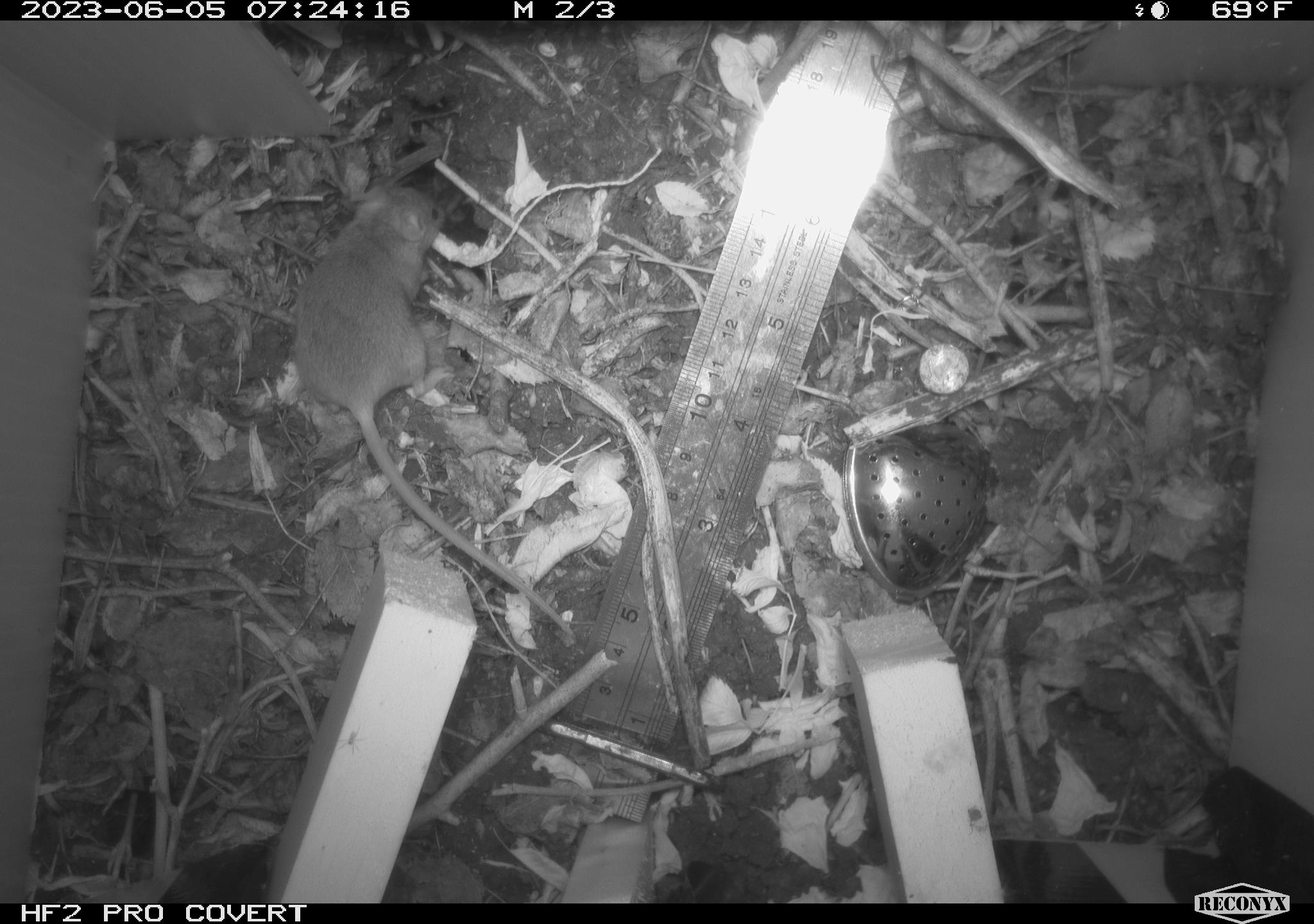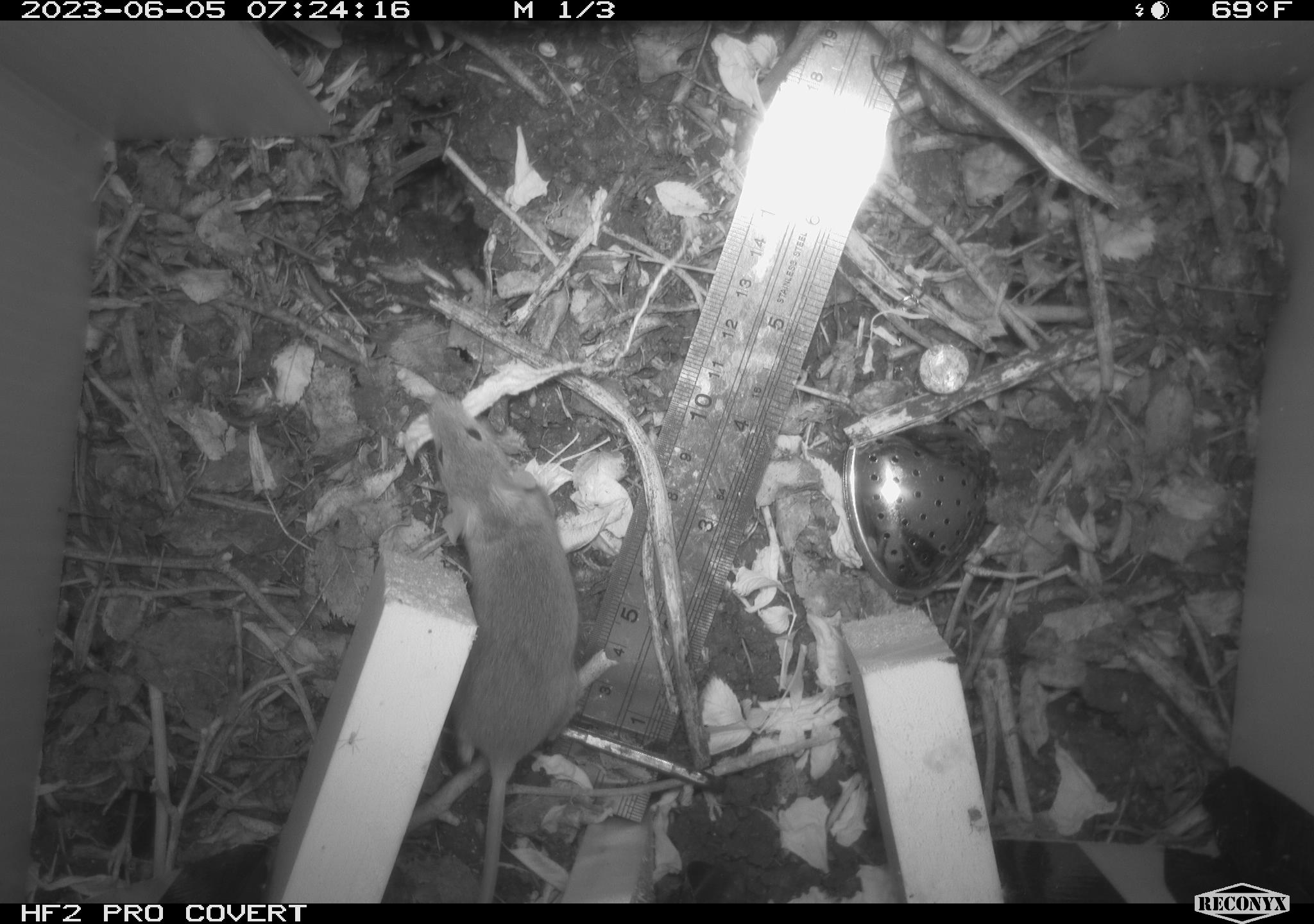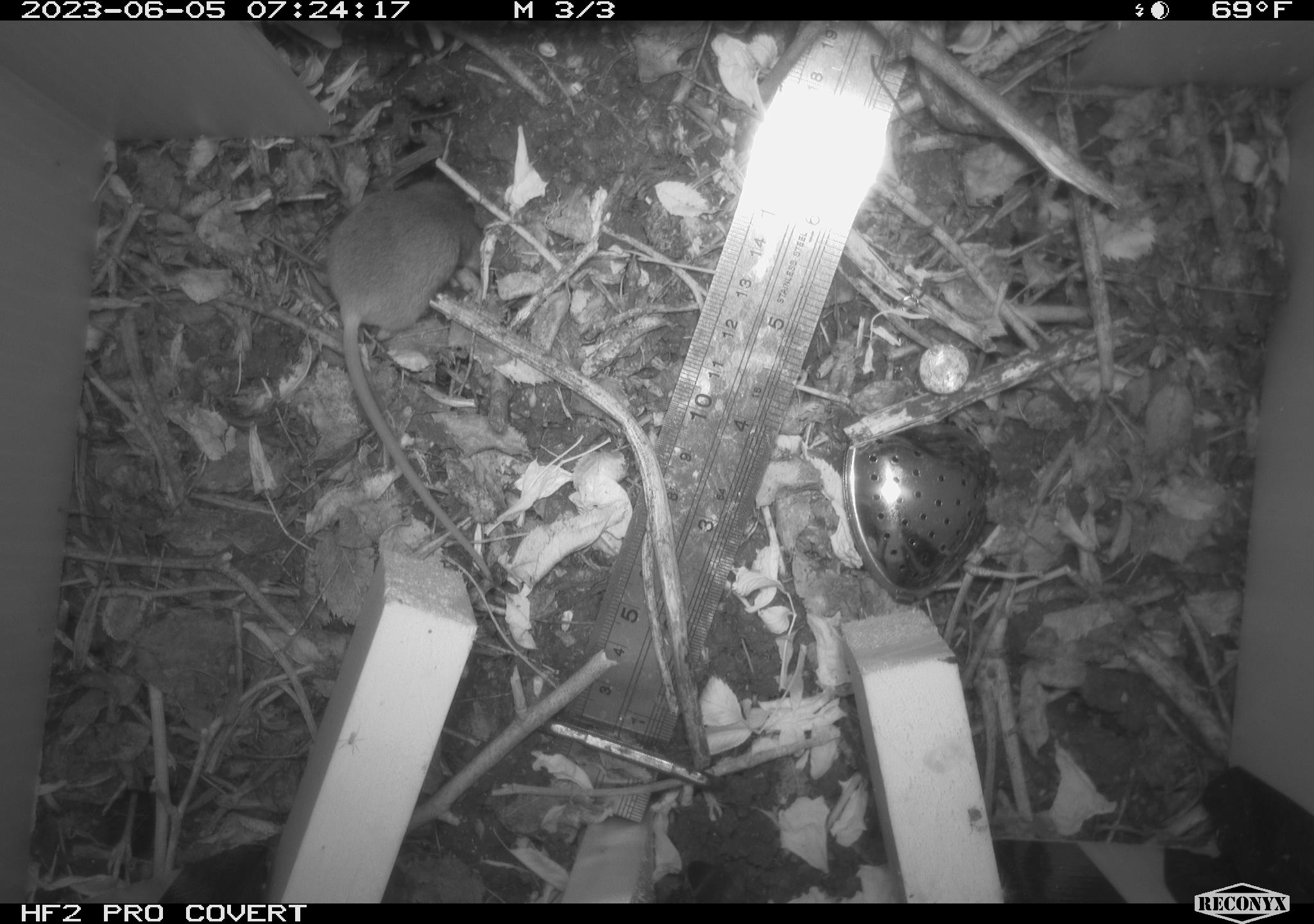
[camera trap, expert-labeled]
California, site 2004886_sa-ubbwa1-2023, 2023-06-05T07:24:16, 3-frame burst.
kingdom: Animalia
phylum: Chordata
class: Mammalia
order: Rodentia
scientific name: Rodentia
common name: mouse species